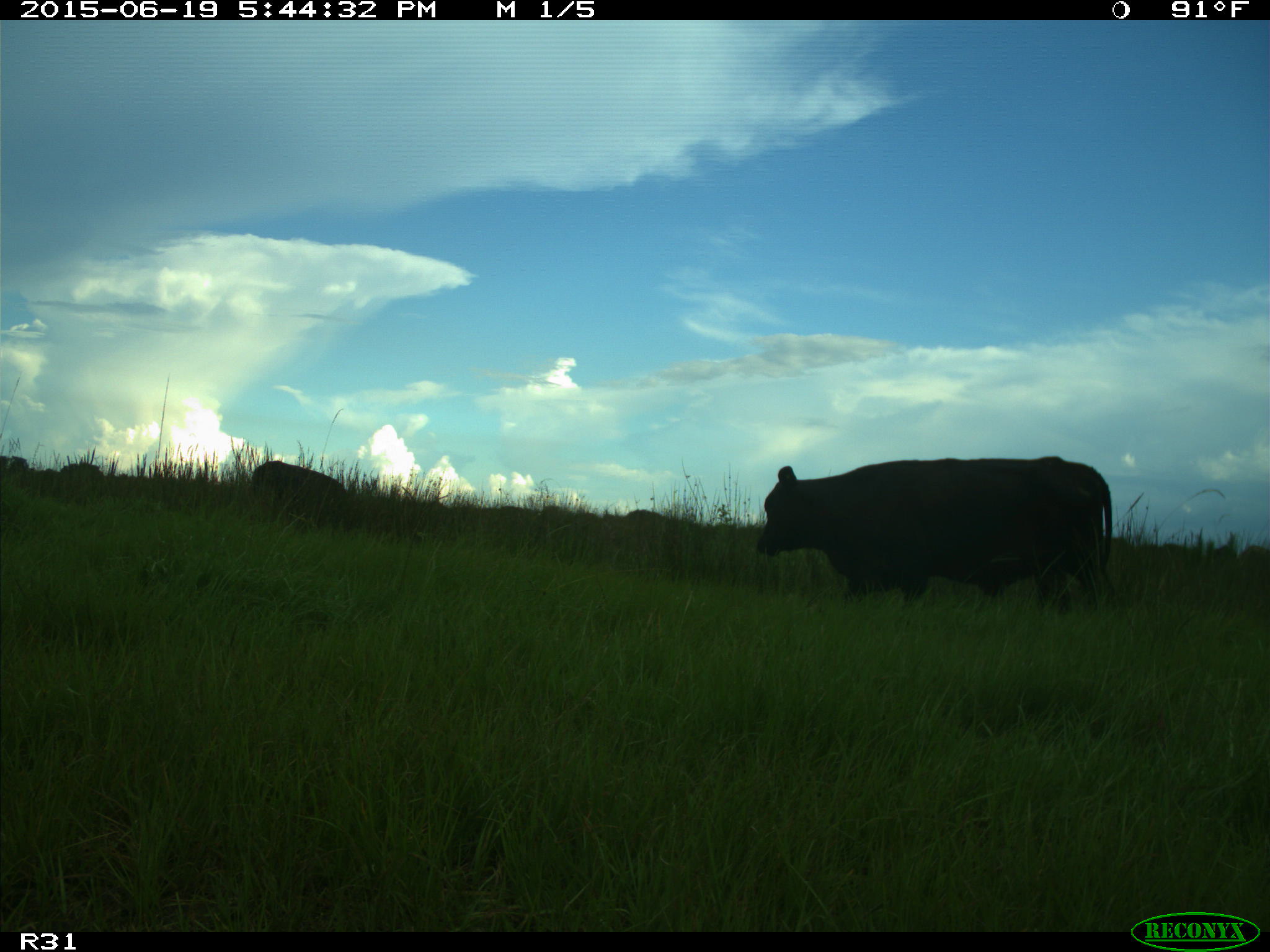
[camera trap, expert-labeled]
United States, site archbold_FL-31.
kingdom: Animalia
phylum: Chordata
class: Mammalia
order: Artiodactyla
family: Bovidae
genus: Bos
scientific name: Bos taurus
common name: domestic cow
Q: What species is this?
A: Bos taurus (domestic cow).